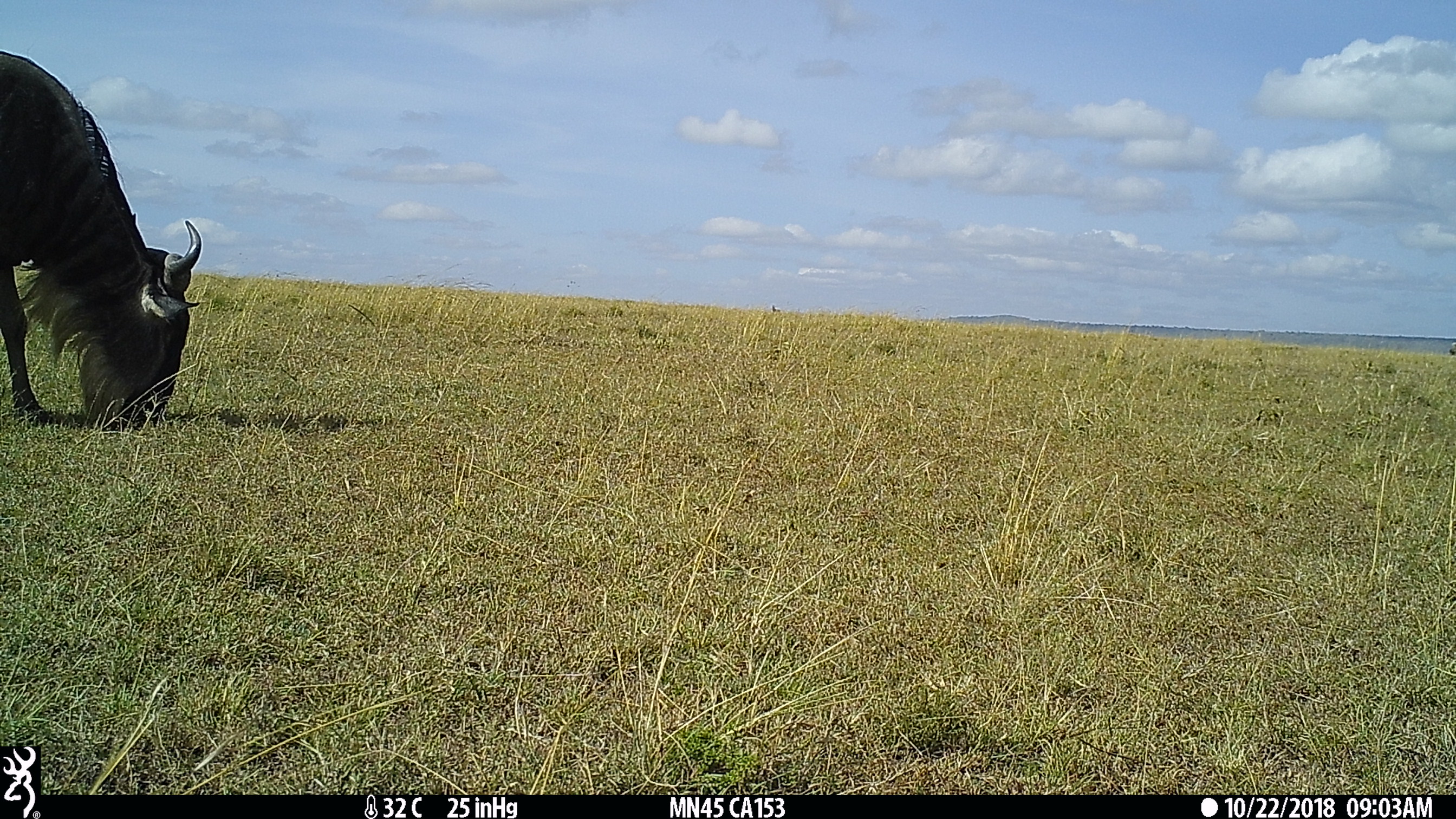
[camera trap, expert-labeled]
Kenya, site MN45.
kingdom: Animalia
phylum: Chordata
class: Mammalia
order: Artiodactyla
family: Bovidae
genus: Connochaetes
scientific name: Connochaetes taurinus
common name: blue wildebeest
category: wildebeest